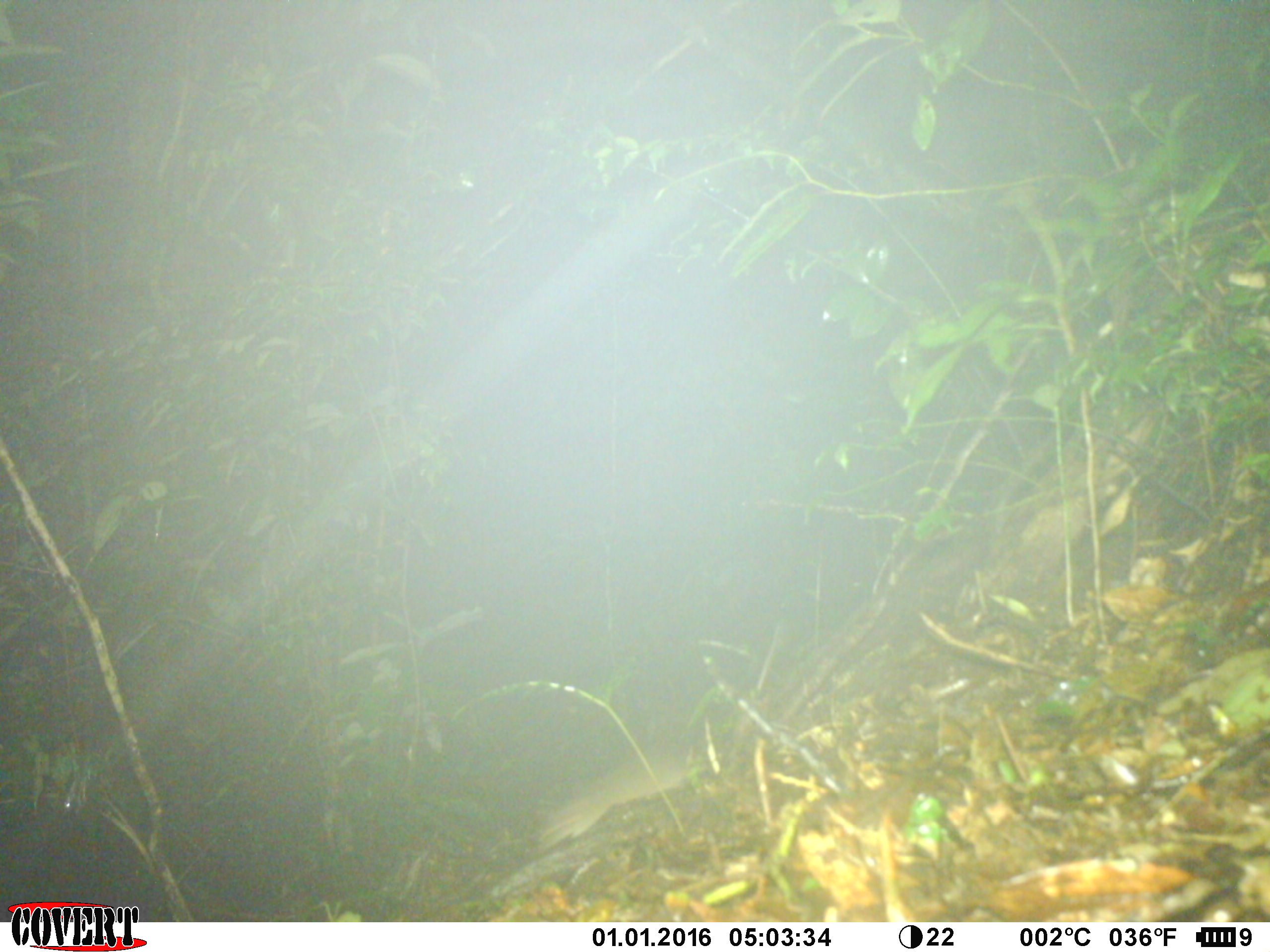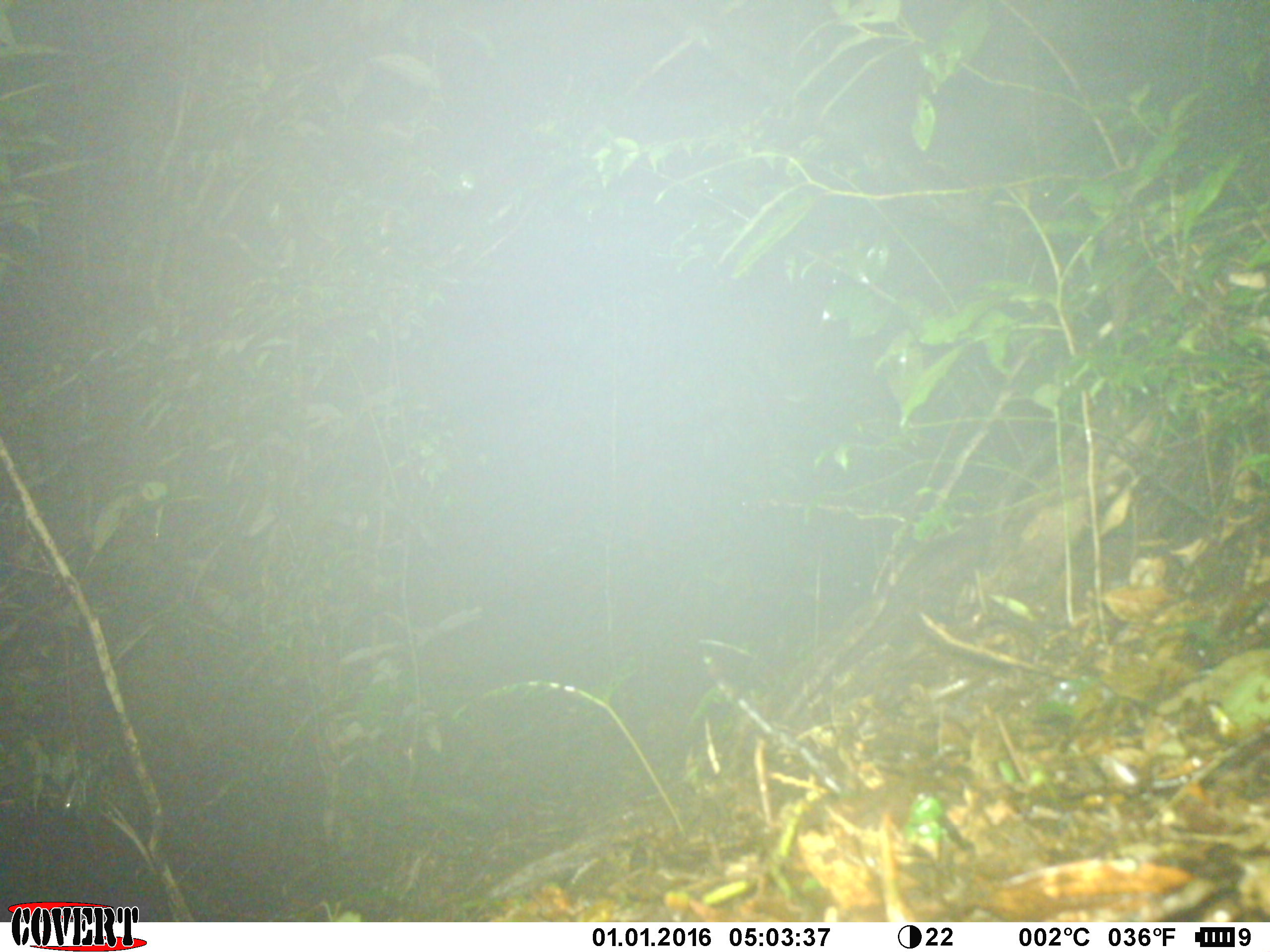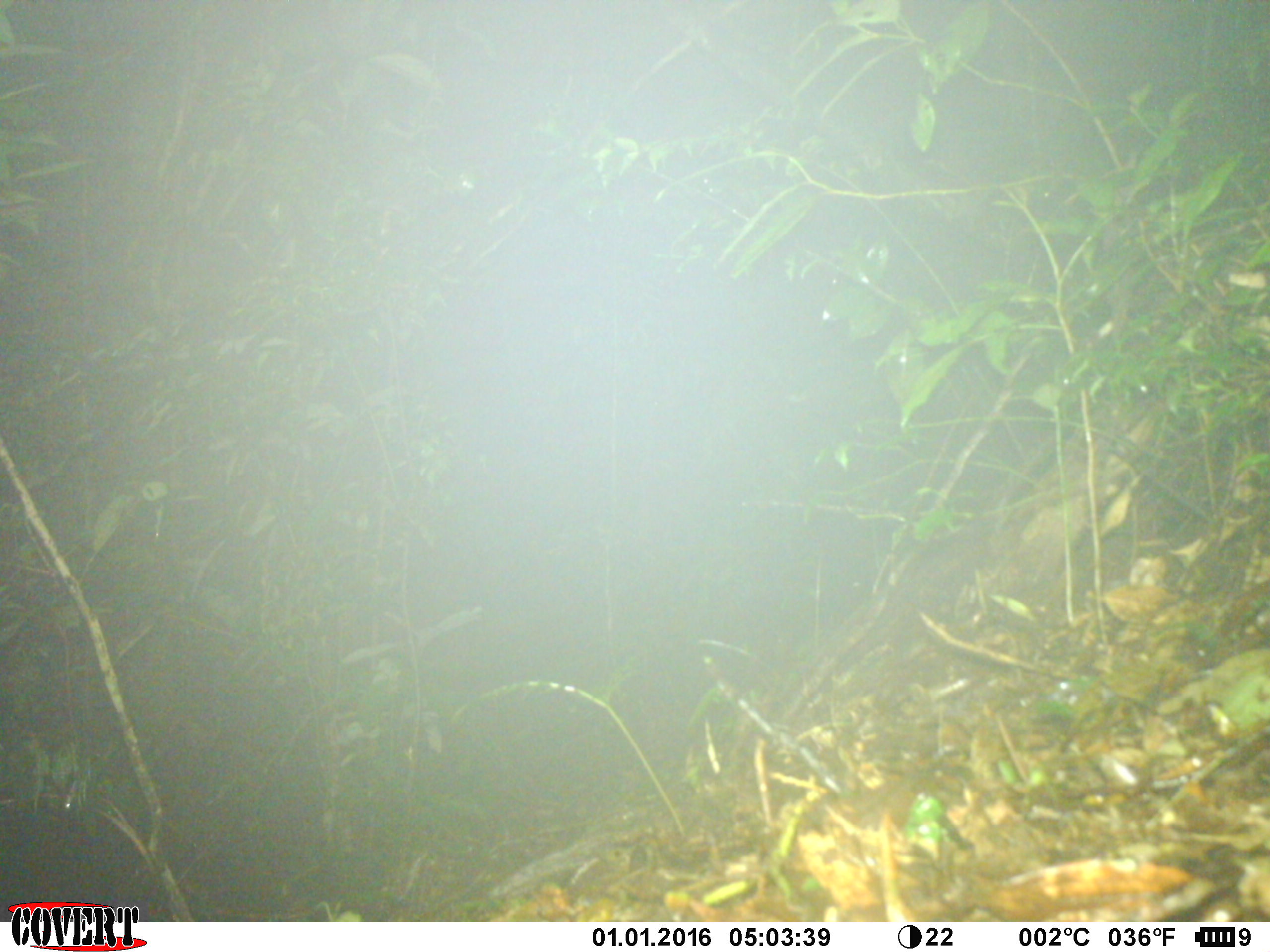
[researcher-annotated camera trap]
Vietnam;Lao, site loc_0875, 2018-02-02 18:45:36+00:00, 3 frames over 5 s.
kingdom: Animalia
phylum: Chordata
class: Mammalia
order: Rodentia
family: Muridae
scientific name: Muridae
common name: old-world mice and rats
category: unidentified murid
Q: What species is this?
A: Unidentified murid (old-world mice and rats) (Muridae).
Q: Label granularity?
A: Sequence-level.